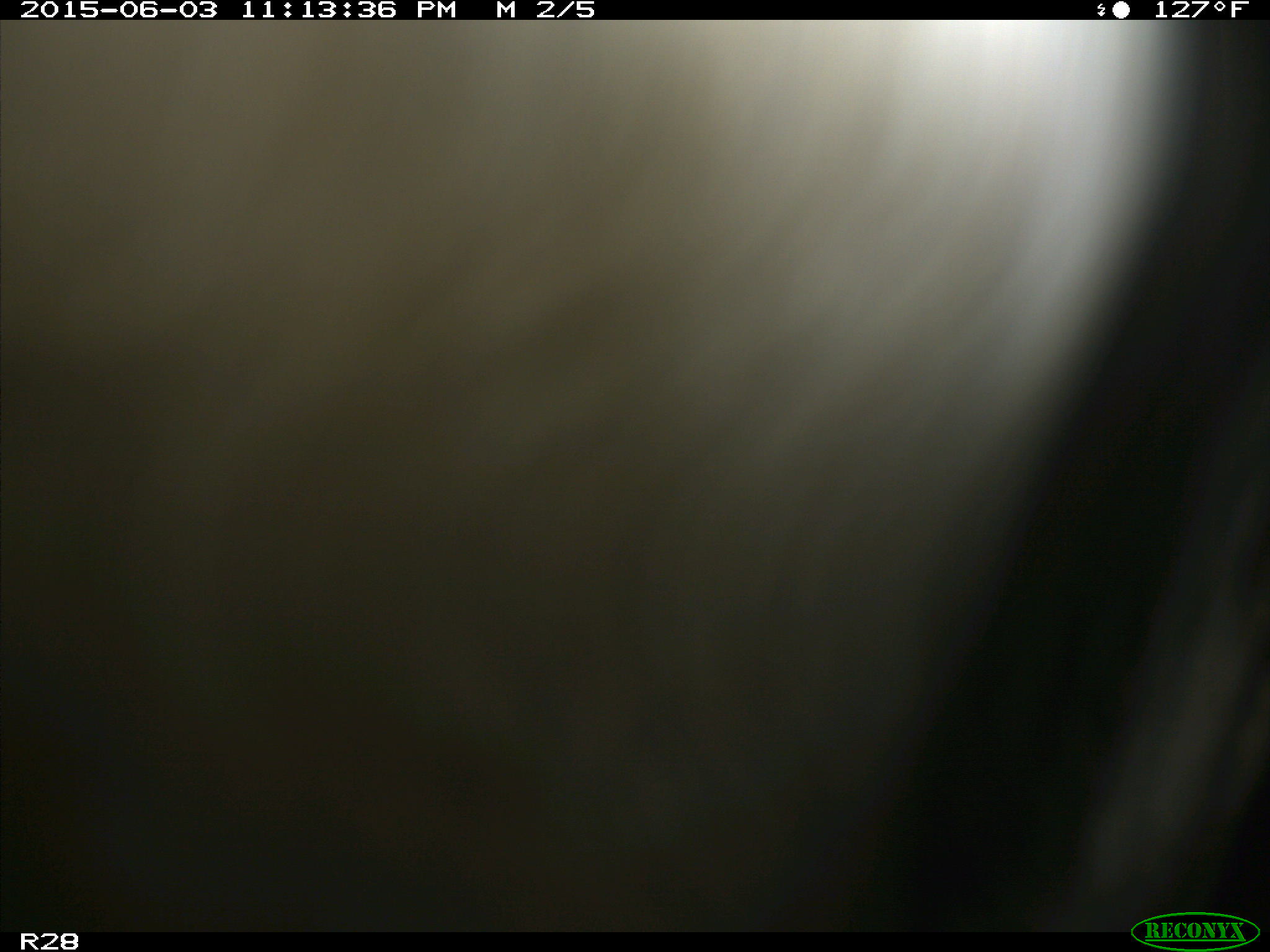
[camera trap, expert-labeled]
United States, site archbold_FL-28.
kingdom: Animalia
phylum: Chordata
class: Mammalia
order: Artiodactyla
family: Bovidae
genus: Bos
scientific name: Bos taurus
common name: domestic cow